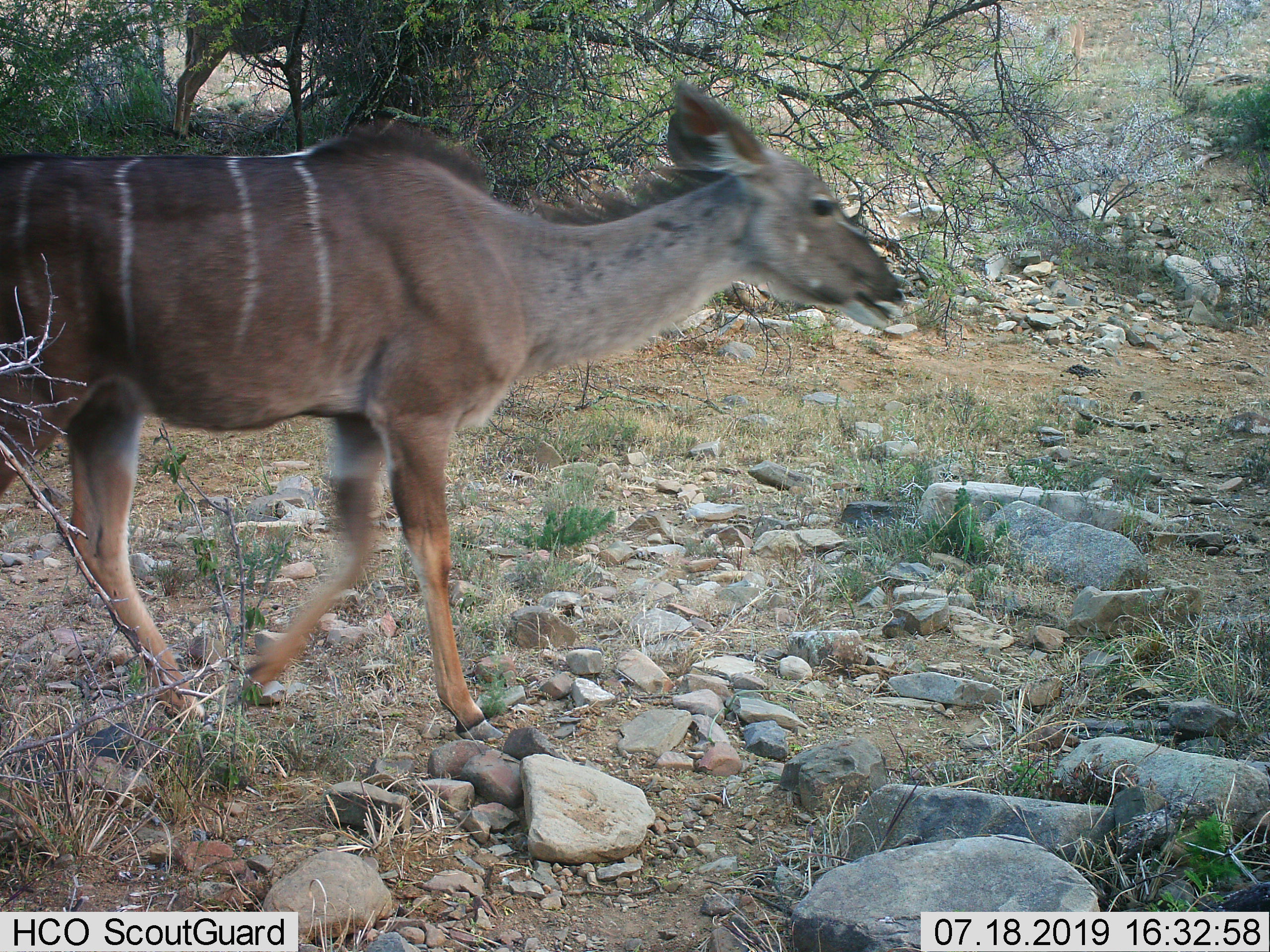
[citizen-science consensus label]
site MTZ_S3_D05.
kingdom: Animalia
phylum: Chordata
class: Mammalia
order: Artiodactyla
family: Bovidae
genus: Tragelaphus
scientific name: Tragelaphus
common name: kudu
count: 1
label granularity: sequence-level